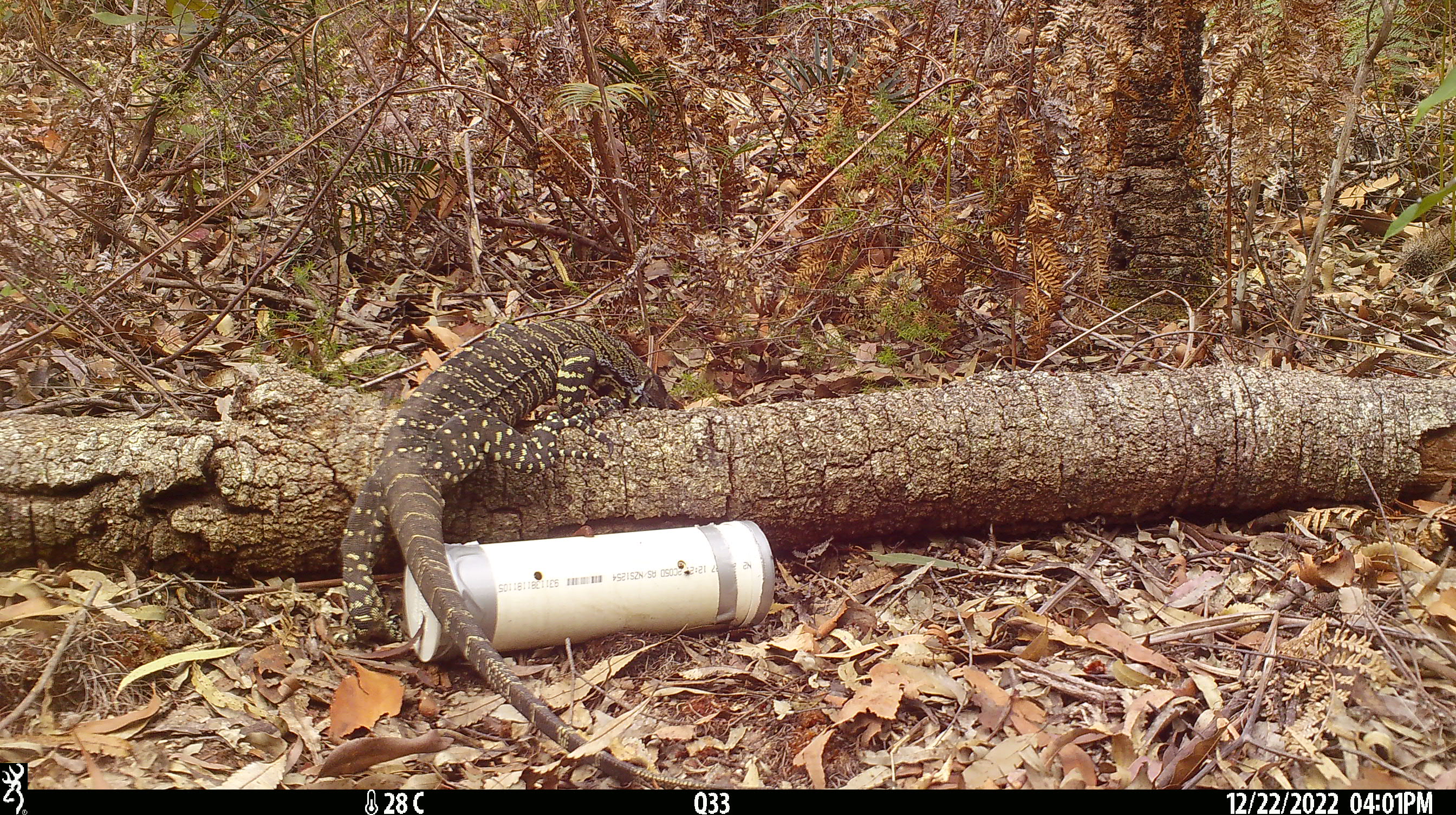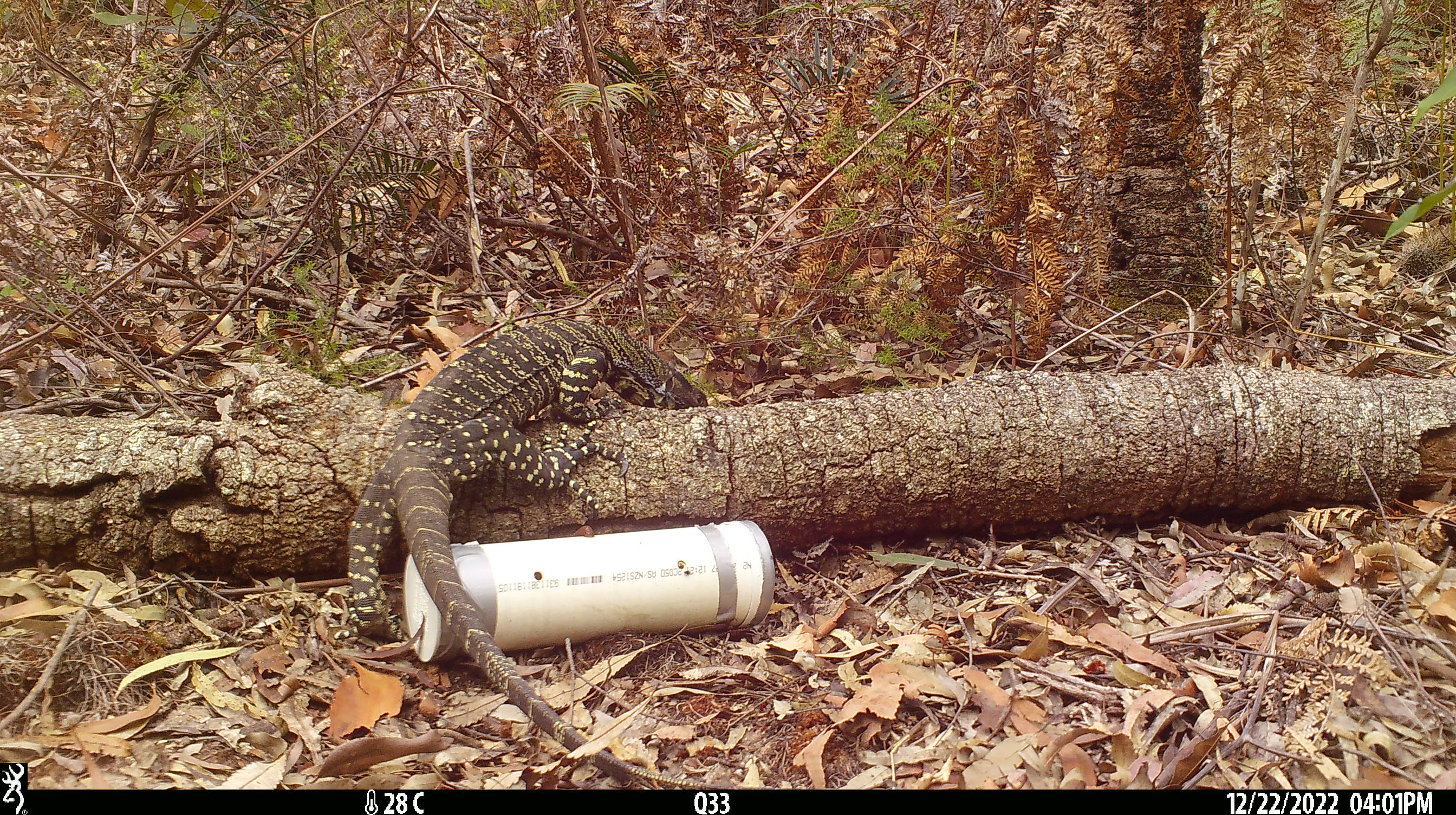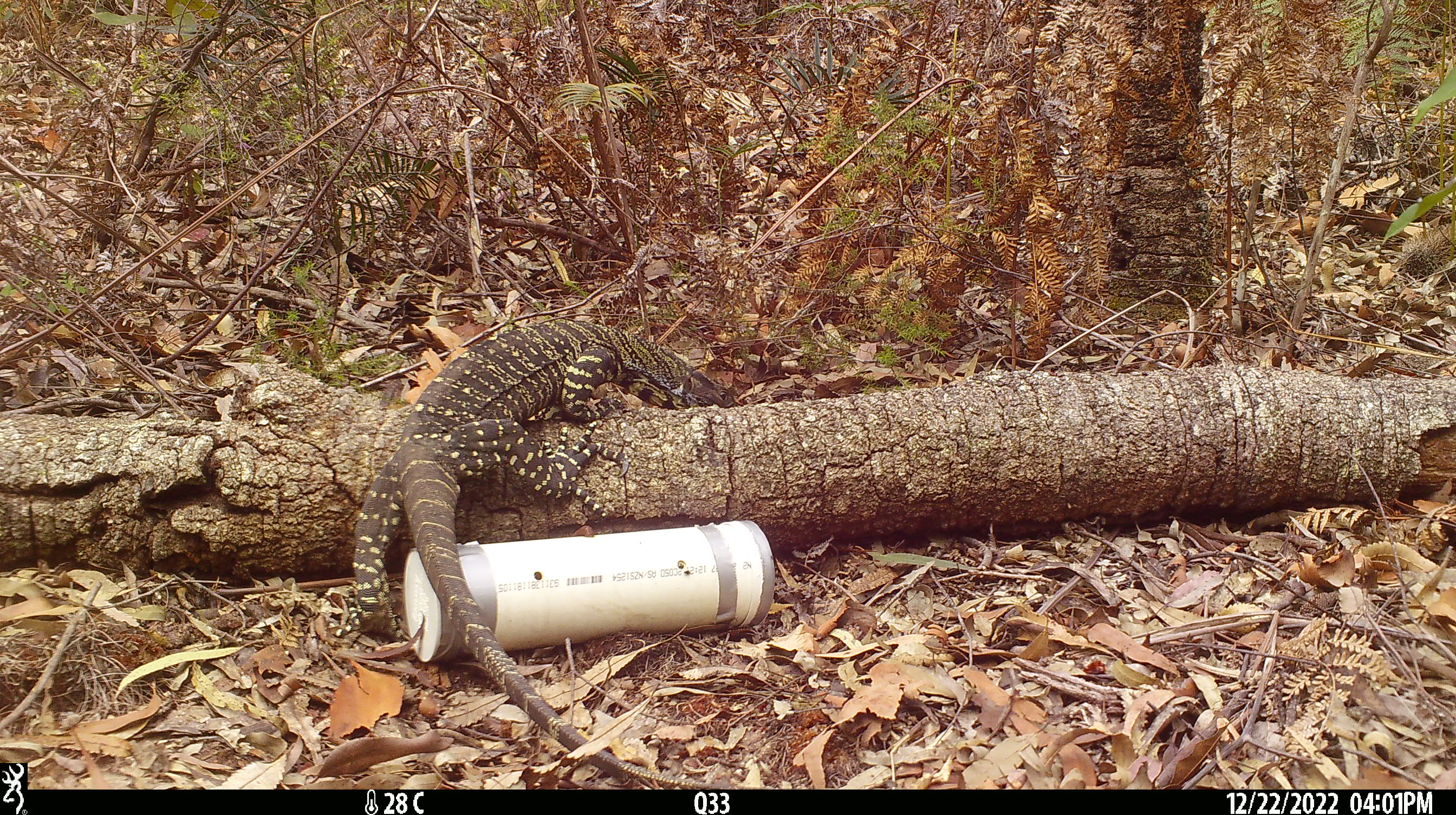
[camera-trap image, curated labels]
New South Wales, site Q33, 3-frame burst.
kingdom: Animalia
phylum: Chordata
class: Reptilia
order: Squamata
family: Varanidae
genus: Varanus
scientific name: Varanus varius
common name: lace monitor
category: goanna